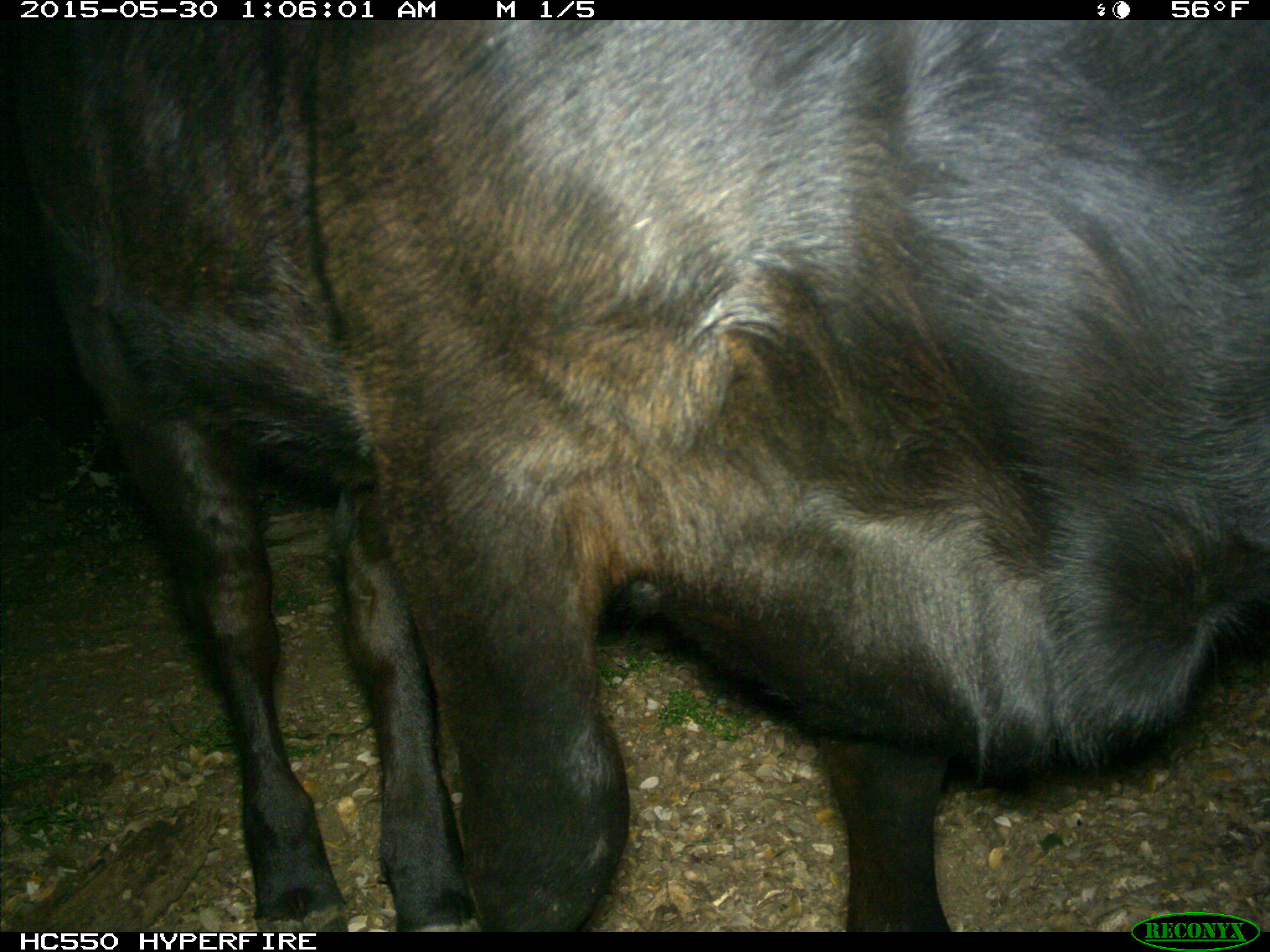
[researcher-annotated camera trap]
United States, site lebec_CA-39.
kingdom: Animalia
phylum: Chordata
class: Mammalia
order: Artiodactyla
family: Bovidae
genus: Bos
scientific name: Bos taurus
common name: domestic cow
Bos taurus (domestic cow).